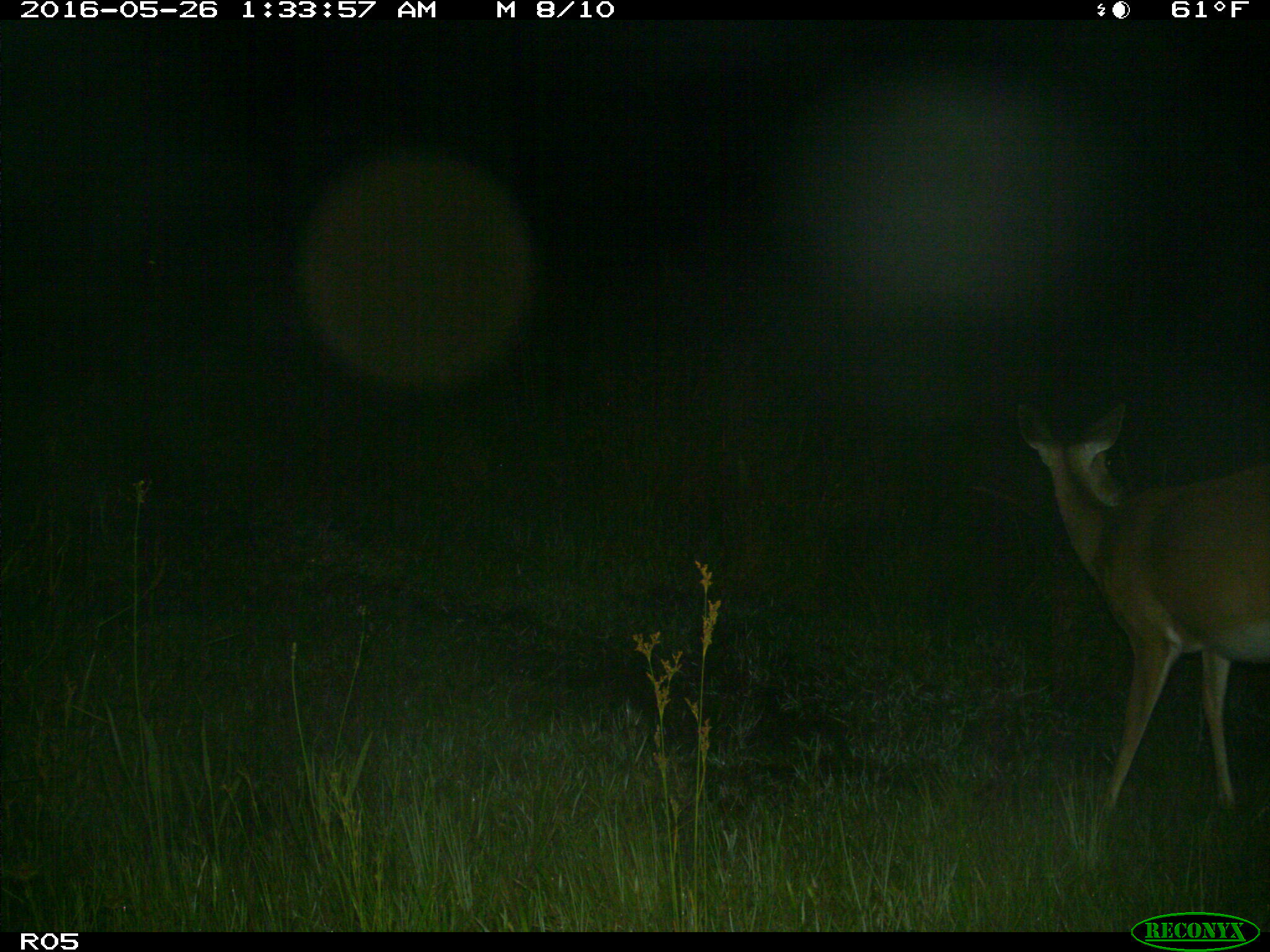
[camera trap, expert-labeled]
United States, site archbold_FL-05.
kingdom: Animalia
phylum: Chordata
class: Mammalia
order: Artiodactyla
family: Cervidae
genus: Odocoileus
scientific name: Odocoileus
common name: deer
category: unidentified deer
Unidentified deer (deer) (Odocoileus).